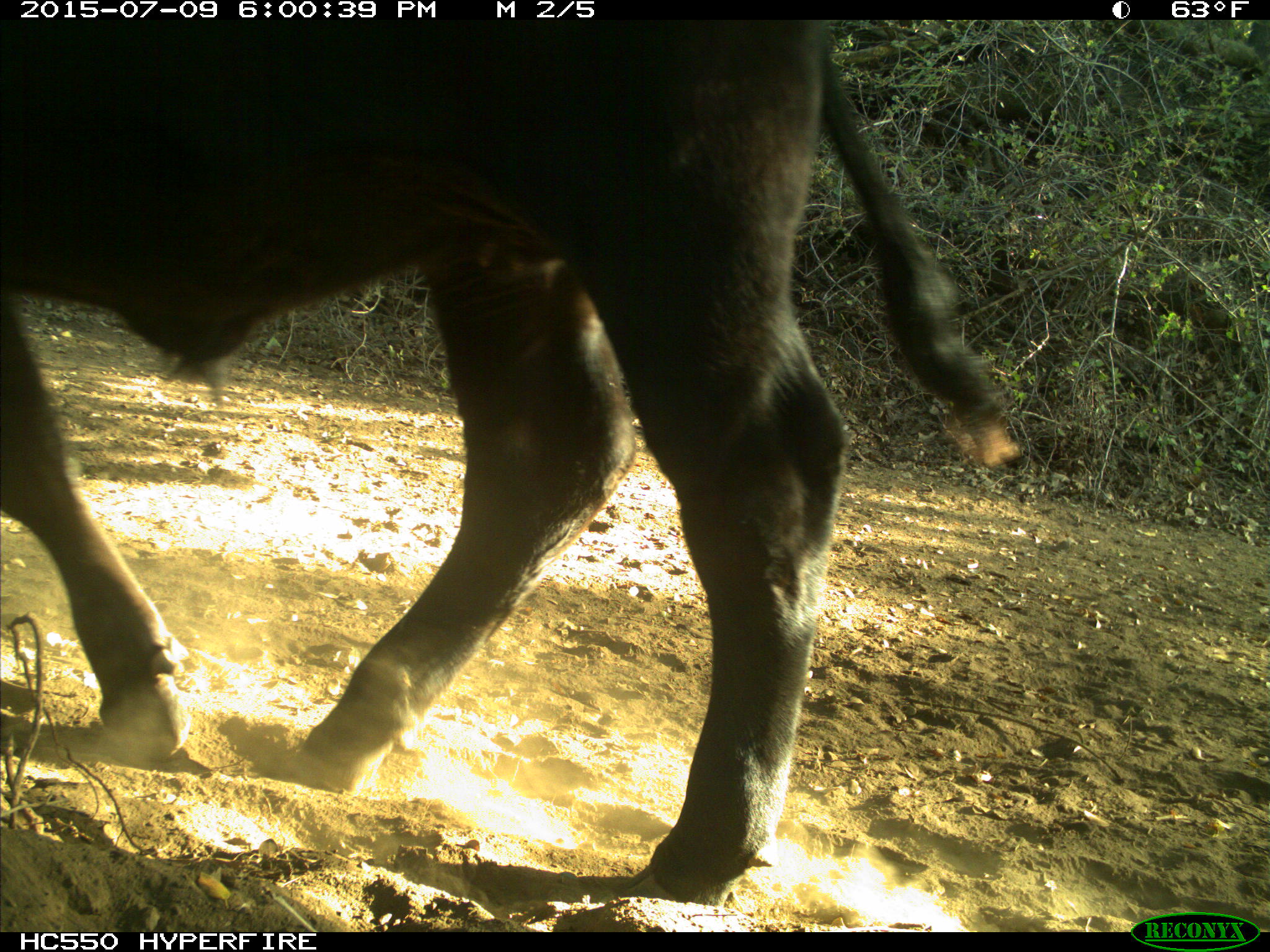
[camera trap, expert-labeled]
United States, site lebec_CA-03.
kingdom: Animalia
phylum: Chordata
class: Mammalia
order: Artiodactyla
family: Bovidae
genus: Bos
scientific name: Bos taurus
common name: domestic cow